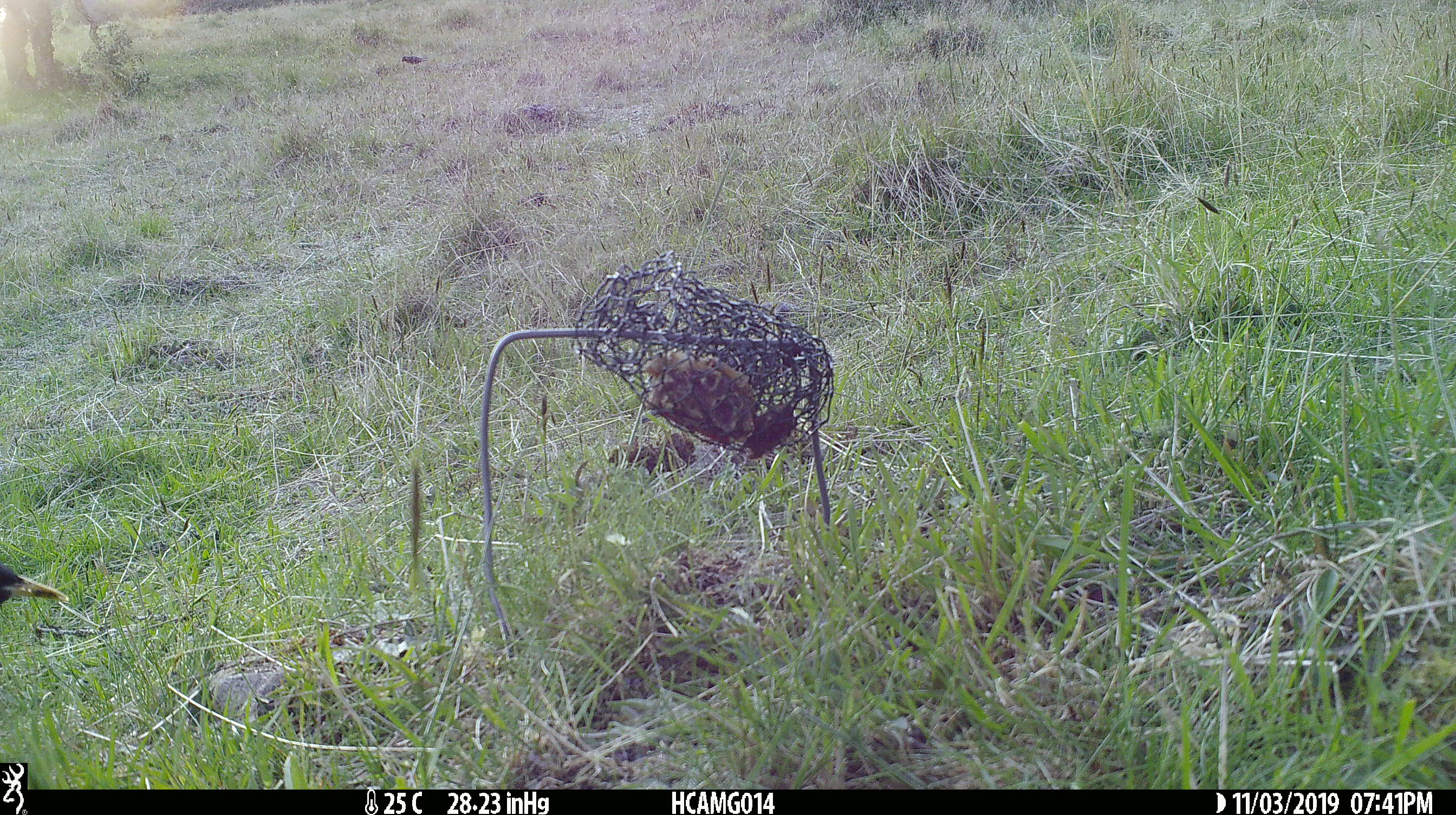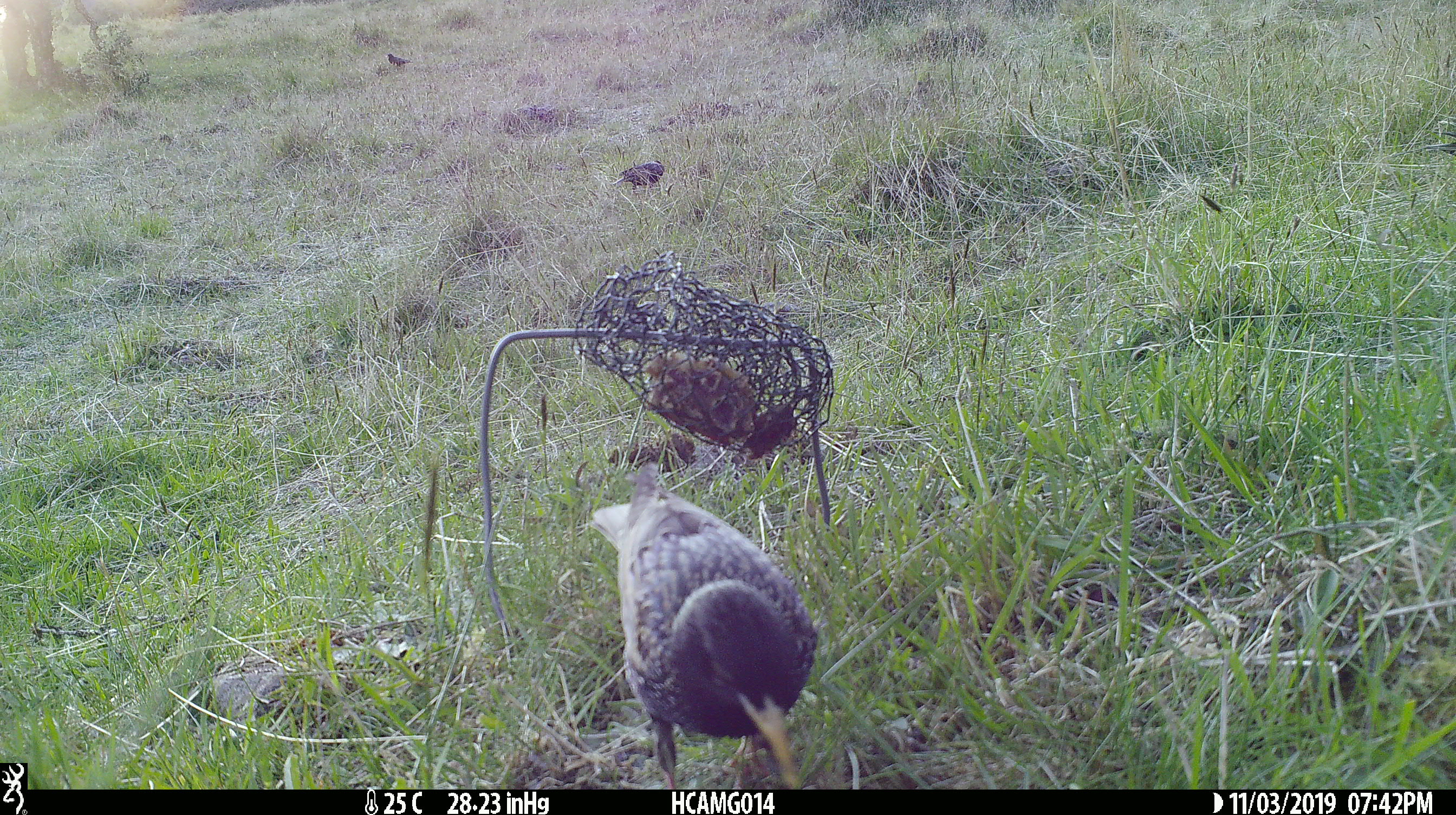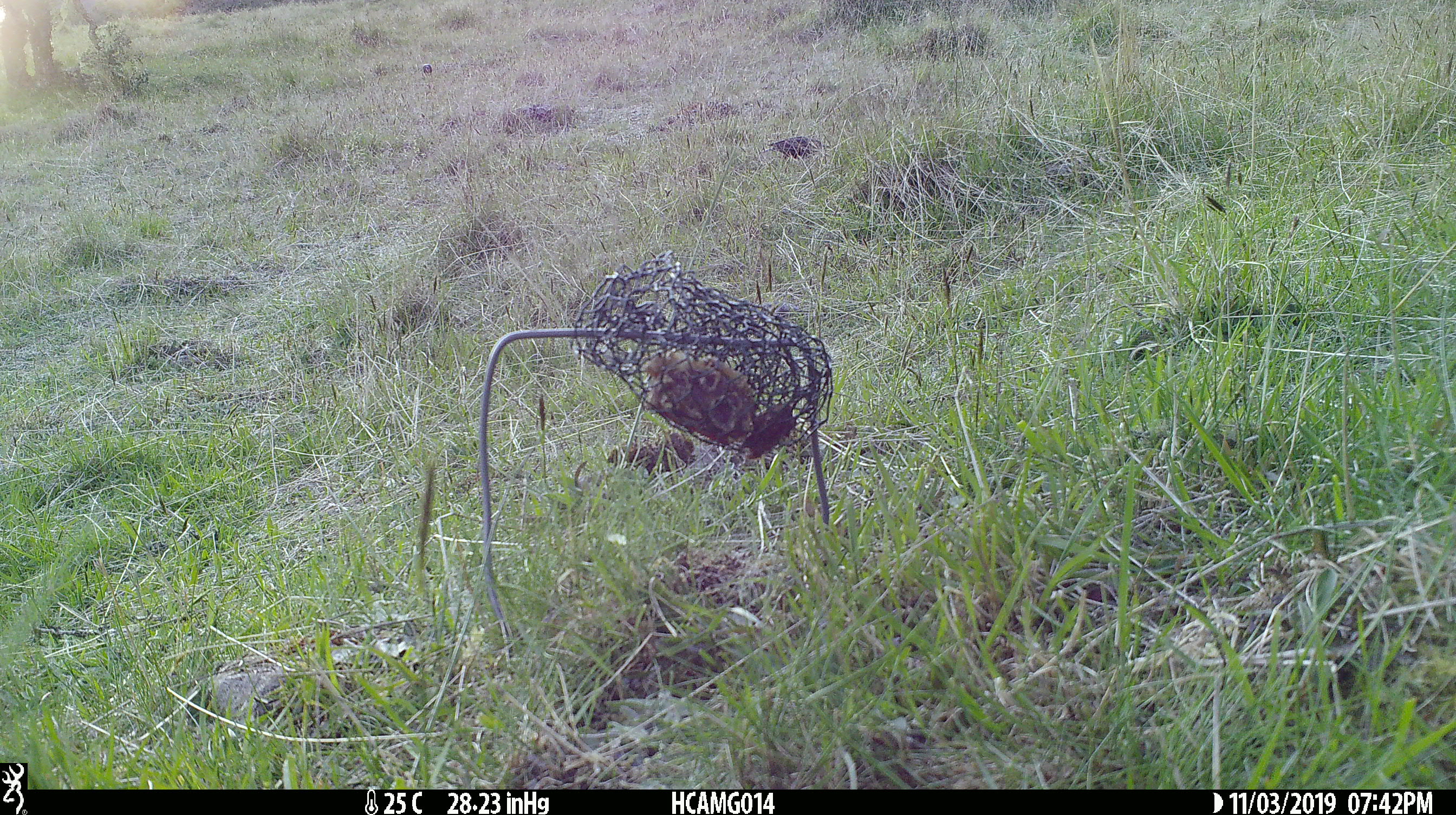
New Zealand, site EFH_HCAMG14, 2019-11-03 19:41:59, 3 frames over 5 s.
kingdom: Animalia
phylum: Chordata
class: Aves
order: Passeriformes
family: Sturnidae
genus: Sturnus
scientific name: Sturnus vulgaris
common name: european starling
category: starling